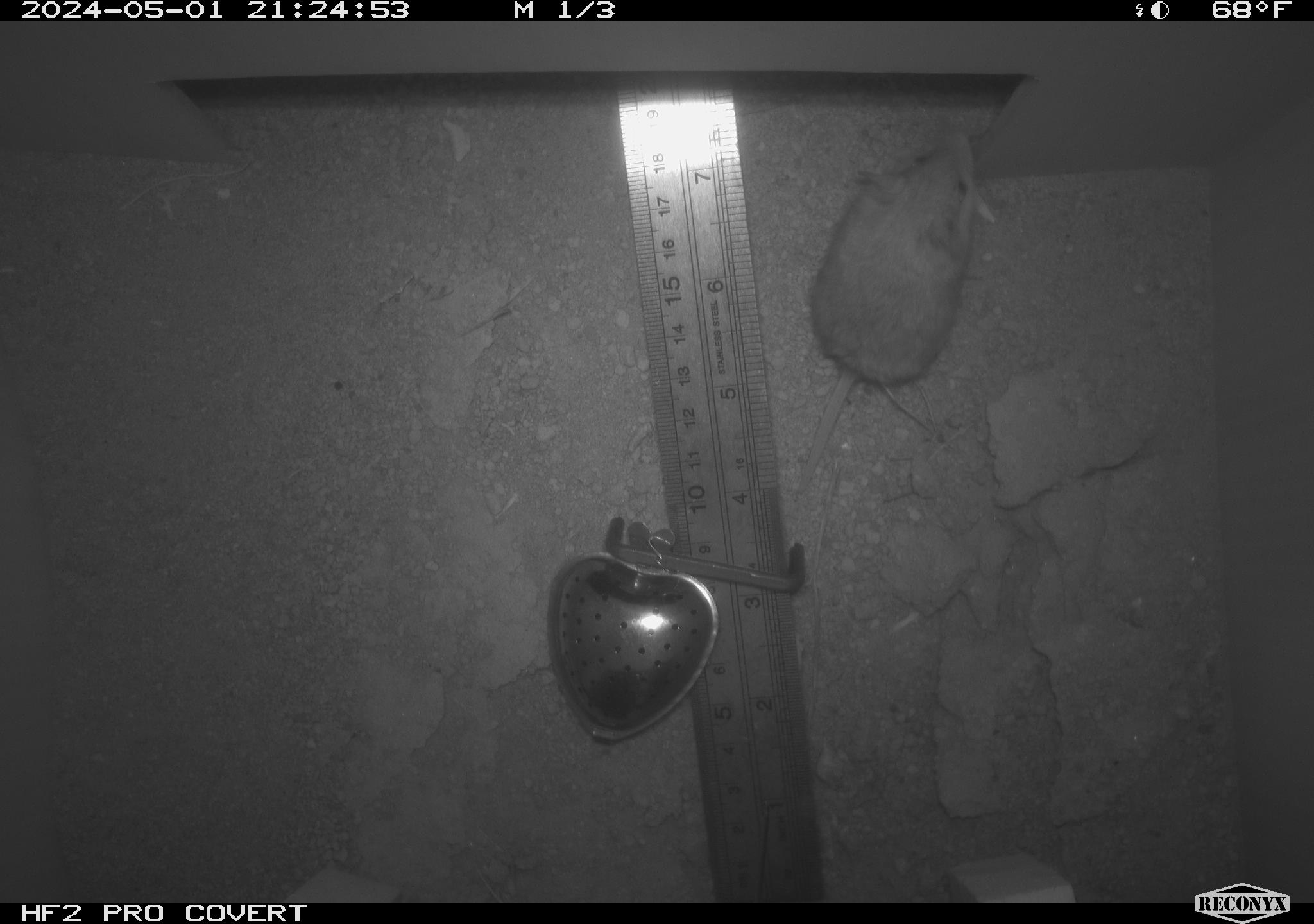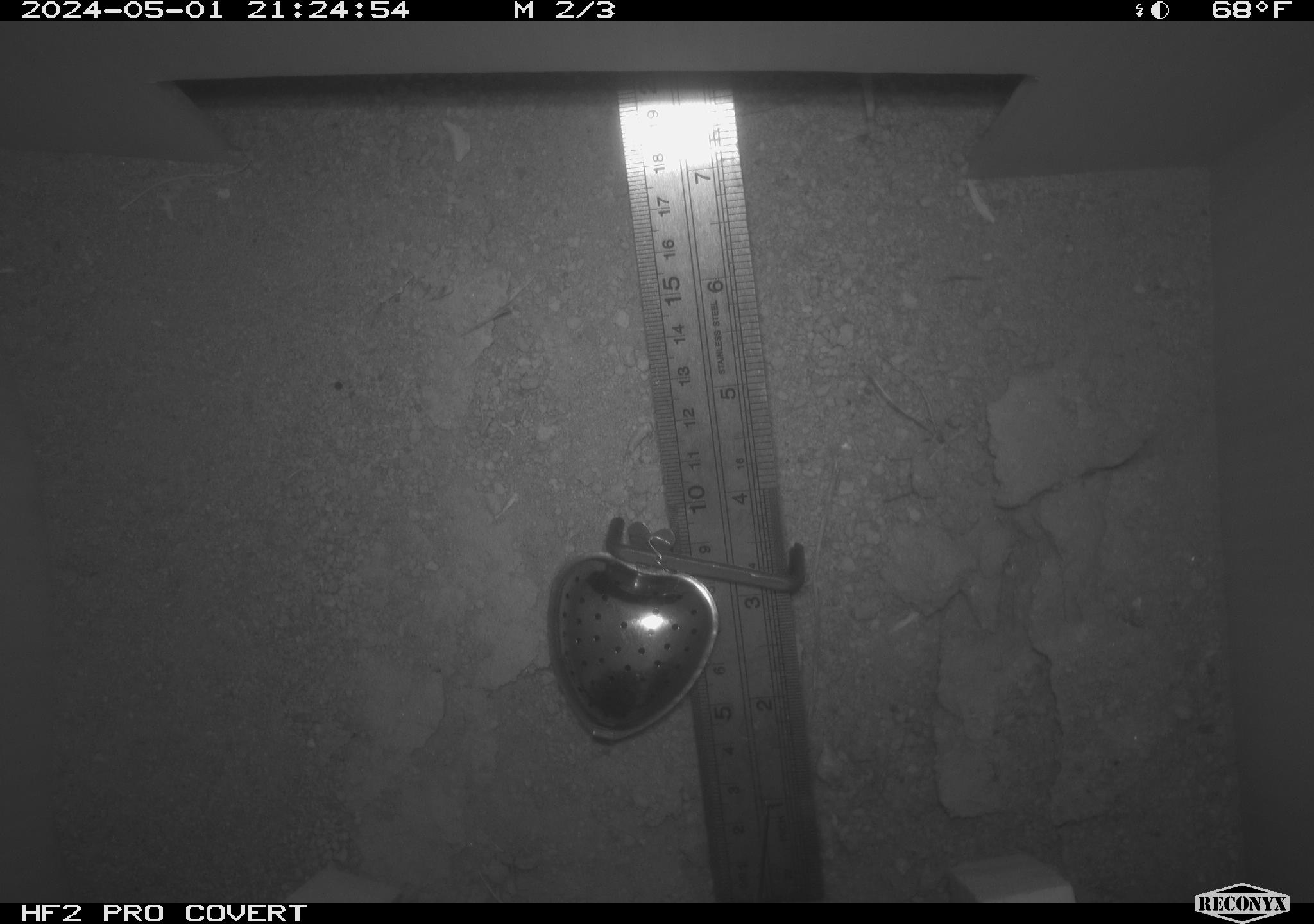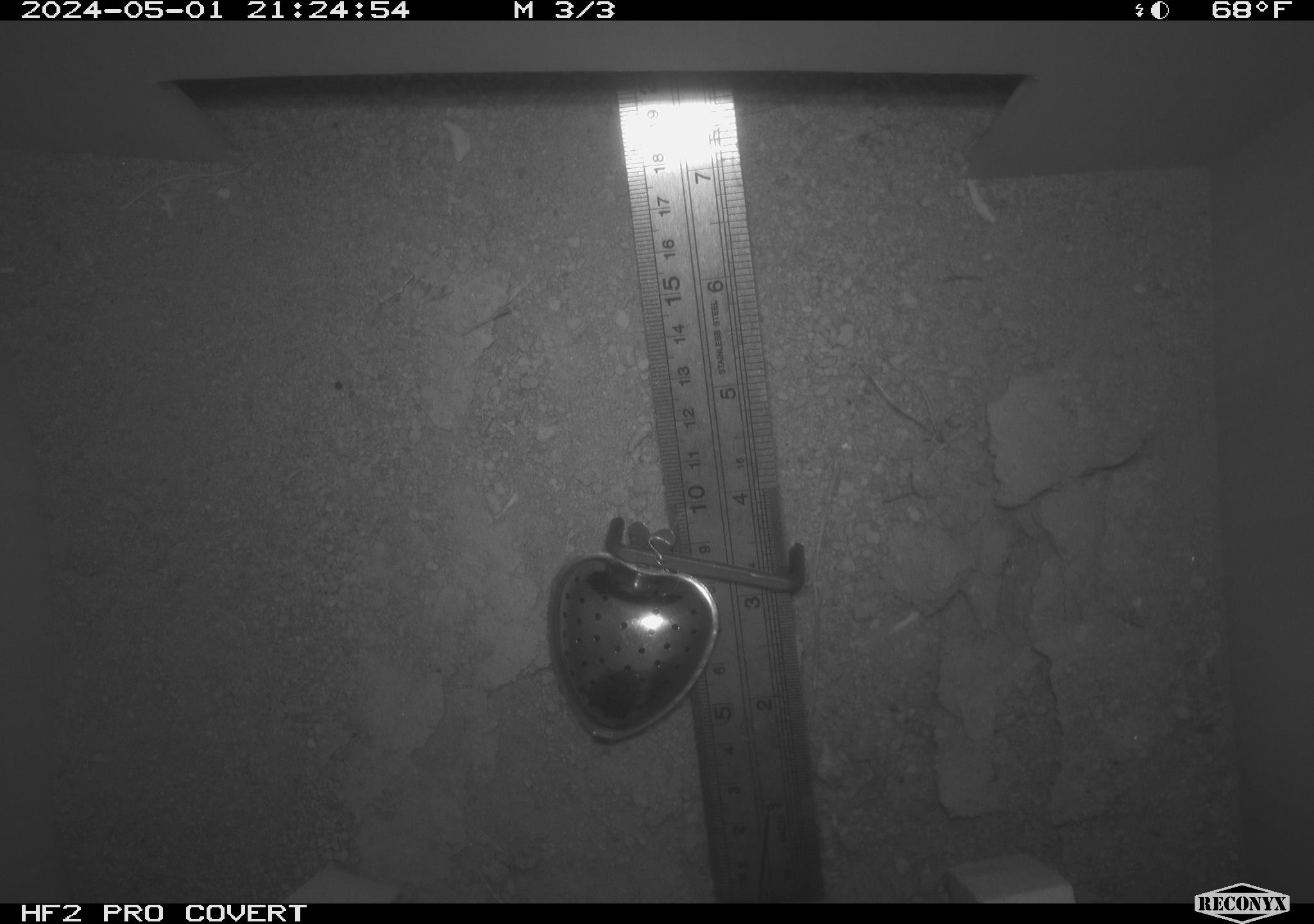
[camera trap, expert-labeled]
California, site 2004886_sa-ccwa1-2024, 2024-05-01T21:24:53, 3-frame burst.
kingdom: Animalia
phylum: Chordata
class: Mammalia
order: Rodentia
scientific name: Rodentia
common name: mouse species